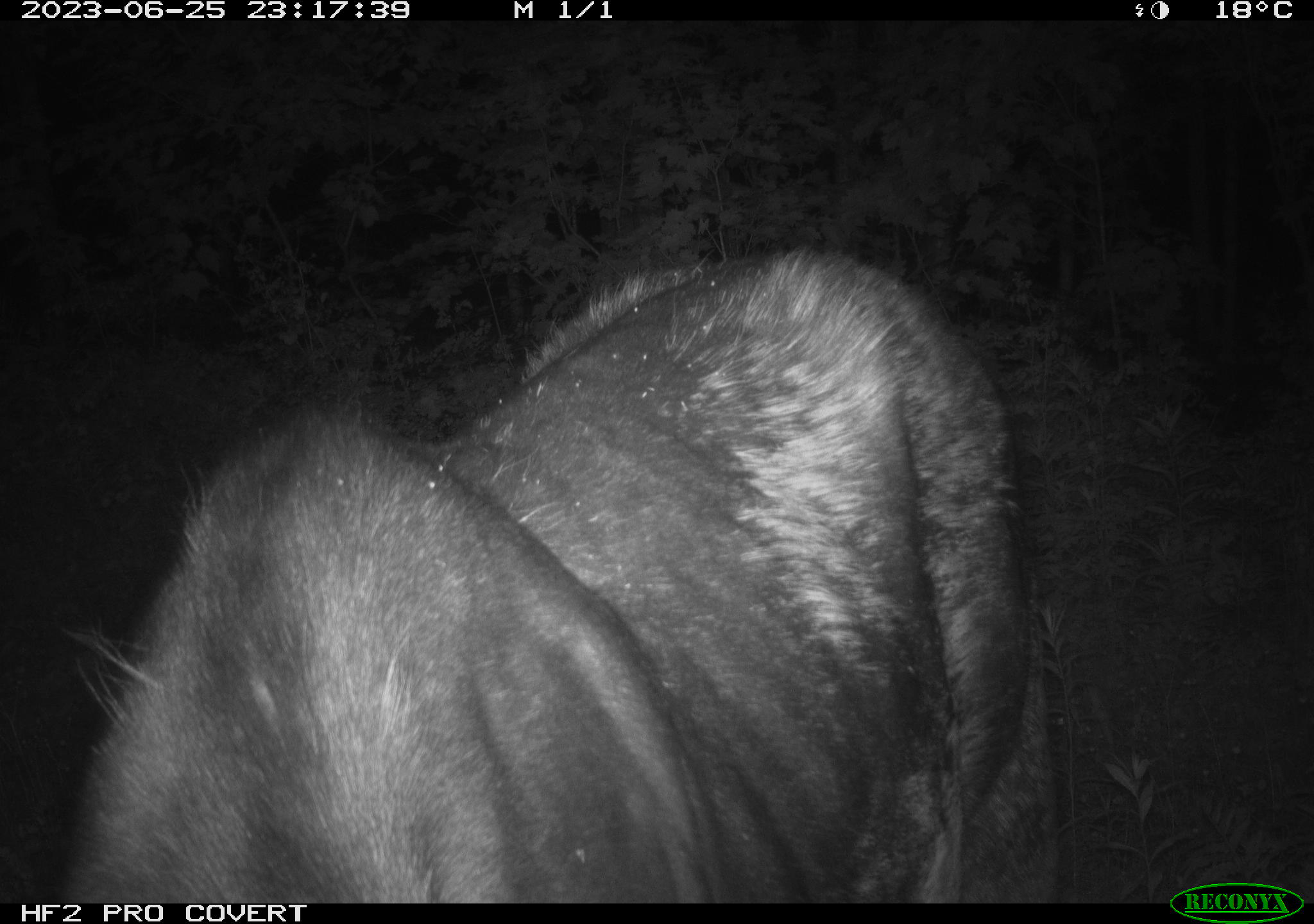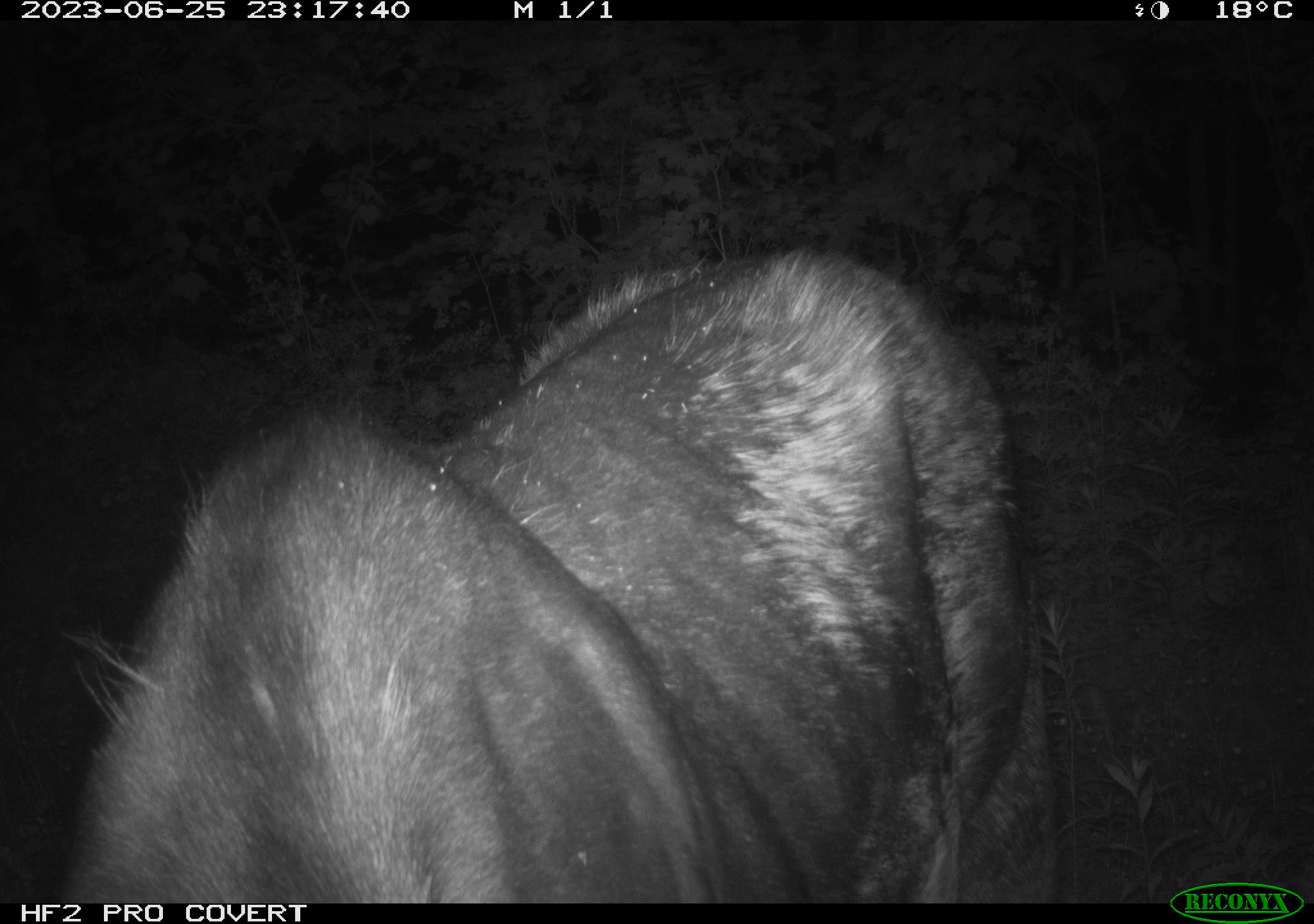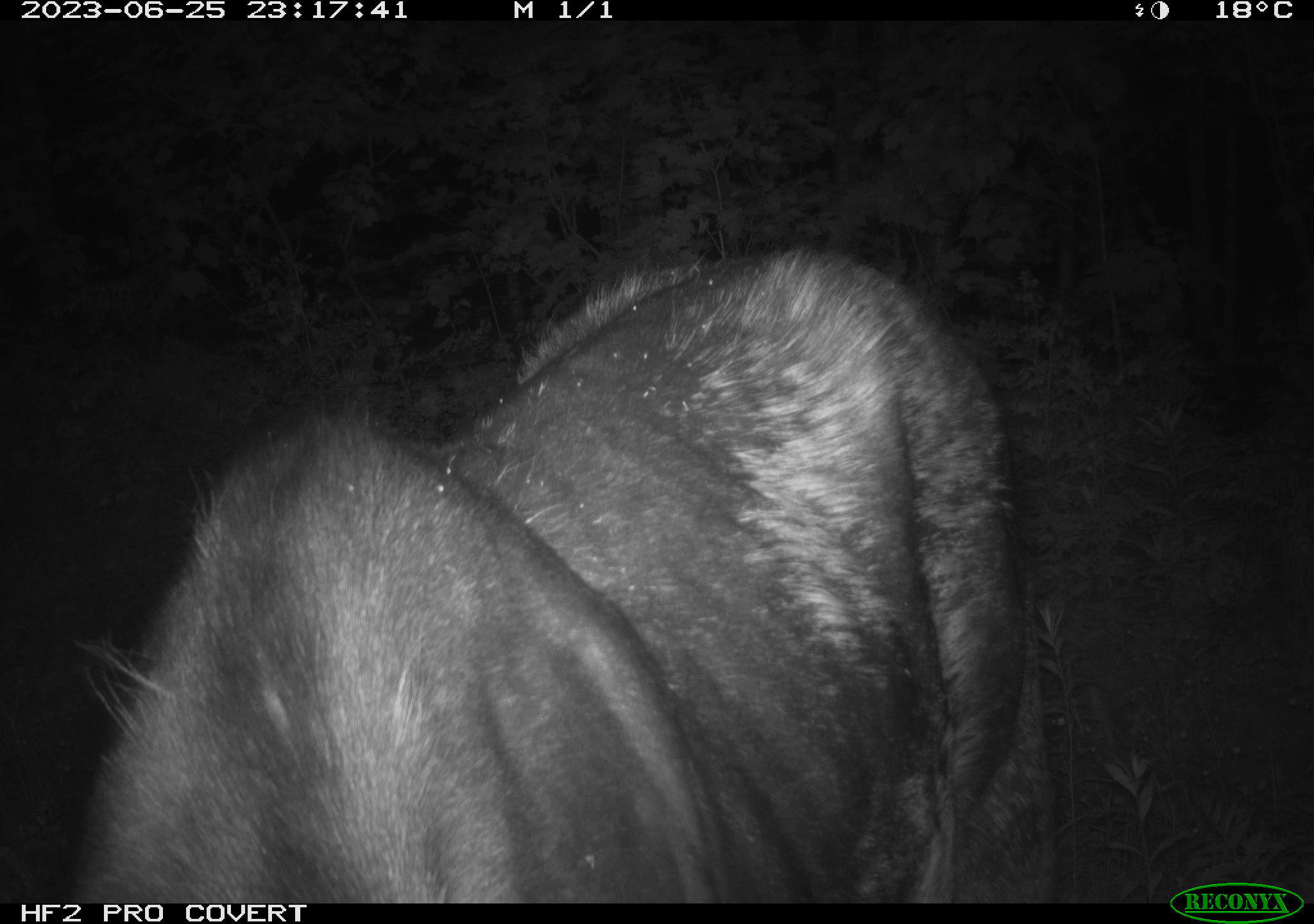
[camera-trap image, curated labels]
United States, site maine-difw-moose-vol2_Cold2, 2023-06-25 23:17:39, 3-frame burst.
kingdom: Animalia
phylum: Chordata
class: Mammalia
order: Artiodactyla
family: Cervidae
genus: Alces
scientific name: Alces alces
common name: moose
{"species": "moose (Alces alces)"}